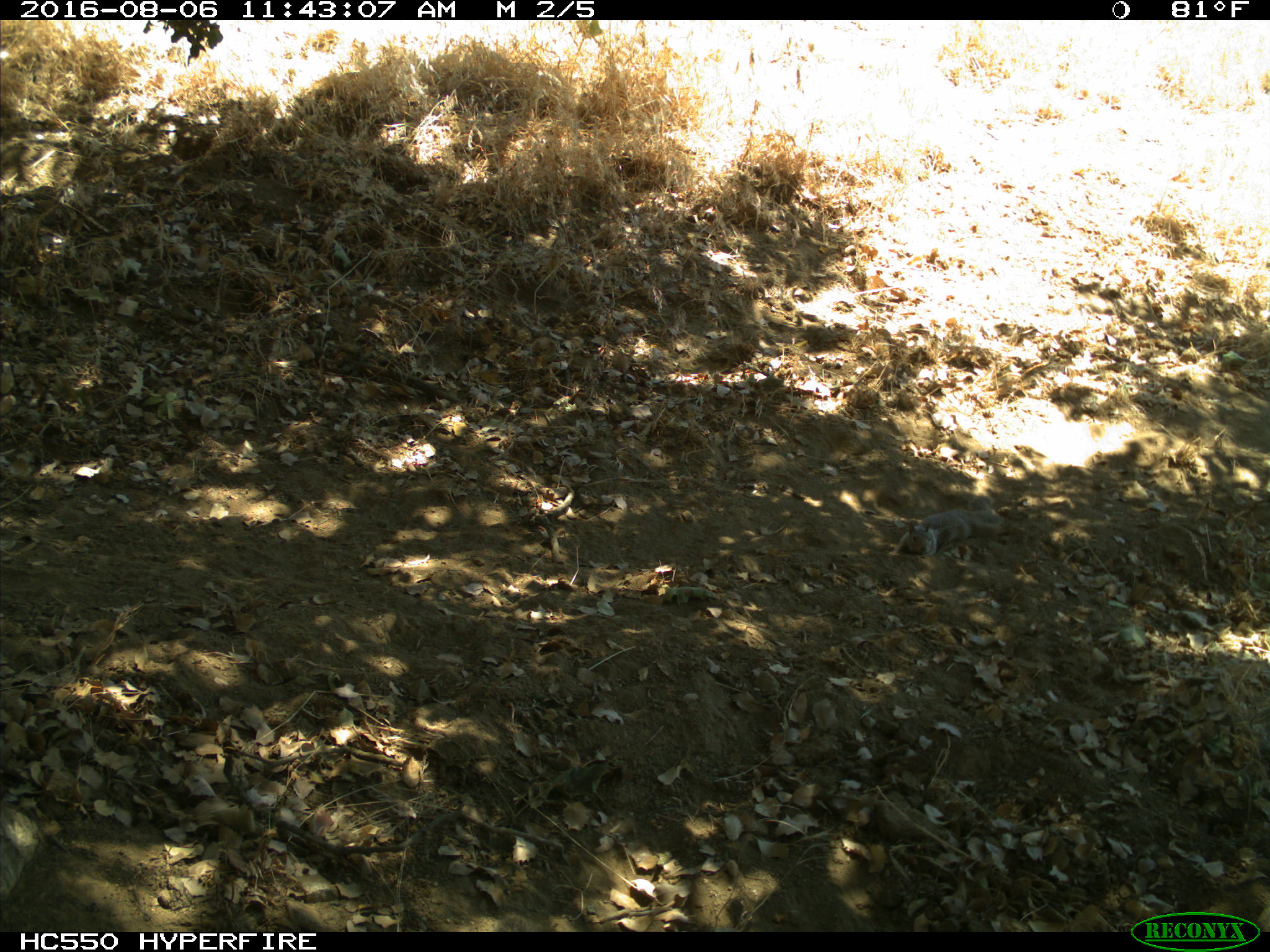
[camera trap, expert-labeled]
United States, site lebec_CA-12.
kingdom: Animalia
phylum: Chordata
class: Mammalia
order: Rodentia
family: Sciuridae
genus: Otospermophilus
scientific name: Otospermophilus beecheyi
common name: california ground squirrel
Otospermophilus beecheyi (california ground squirrel).